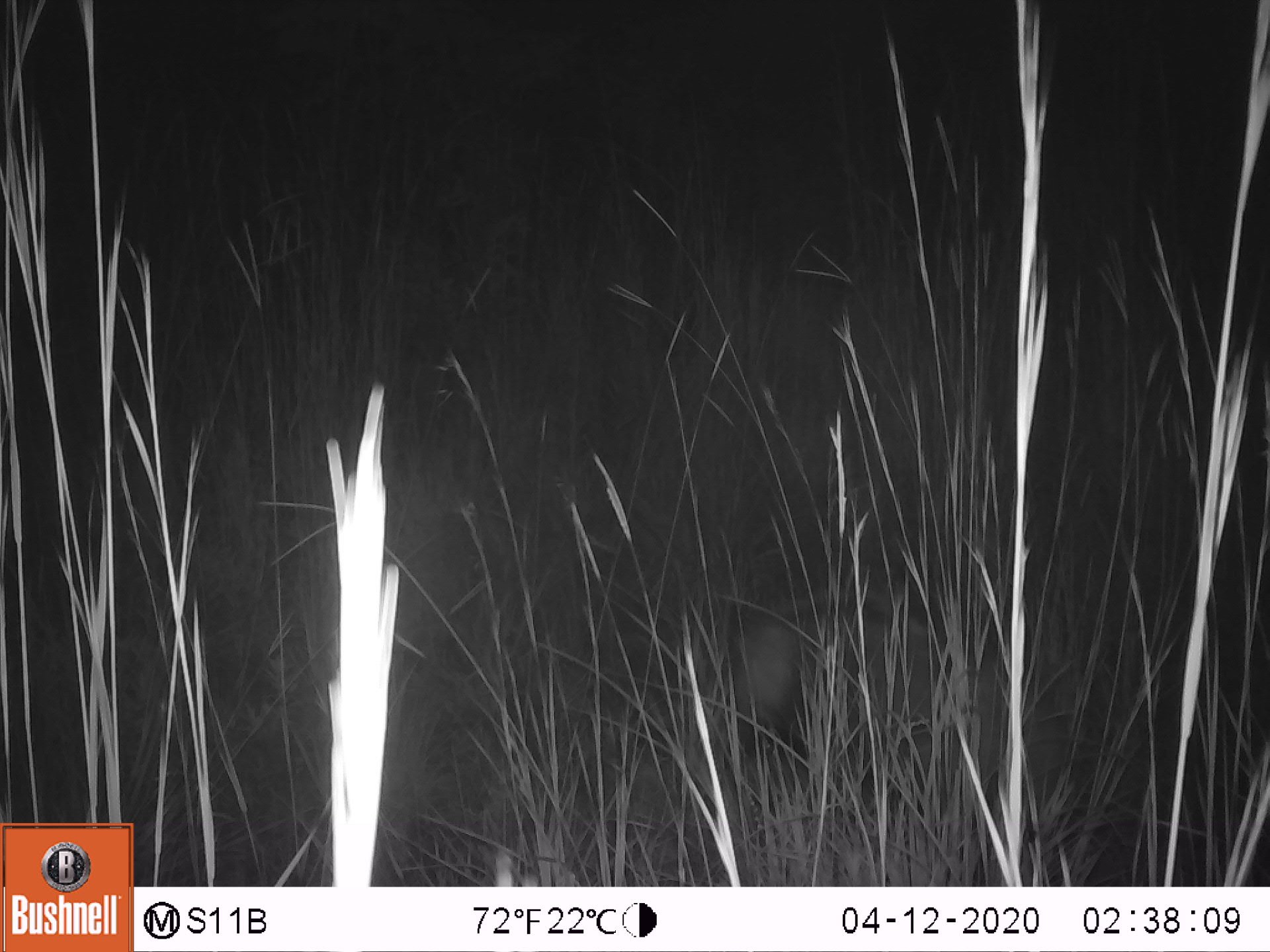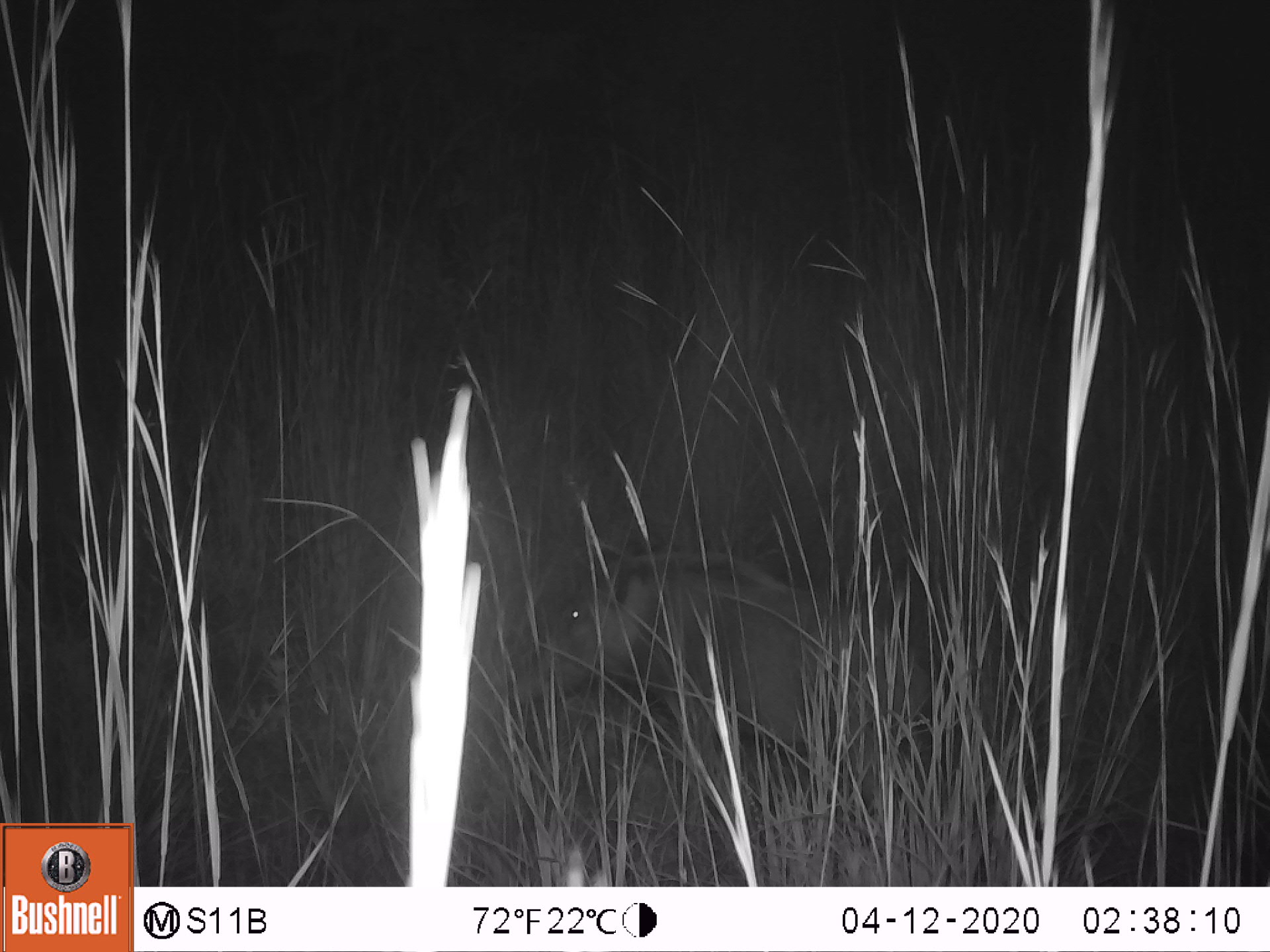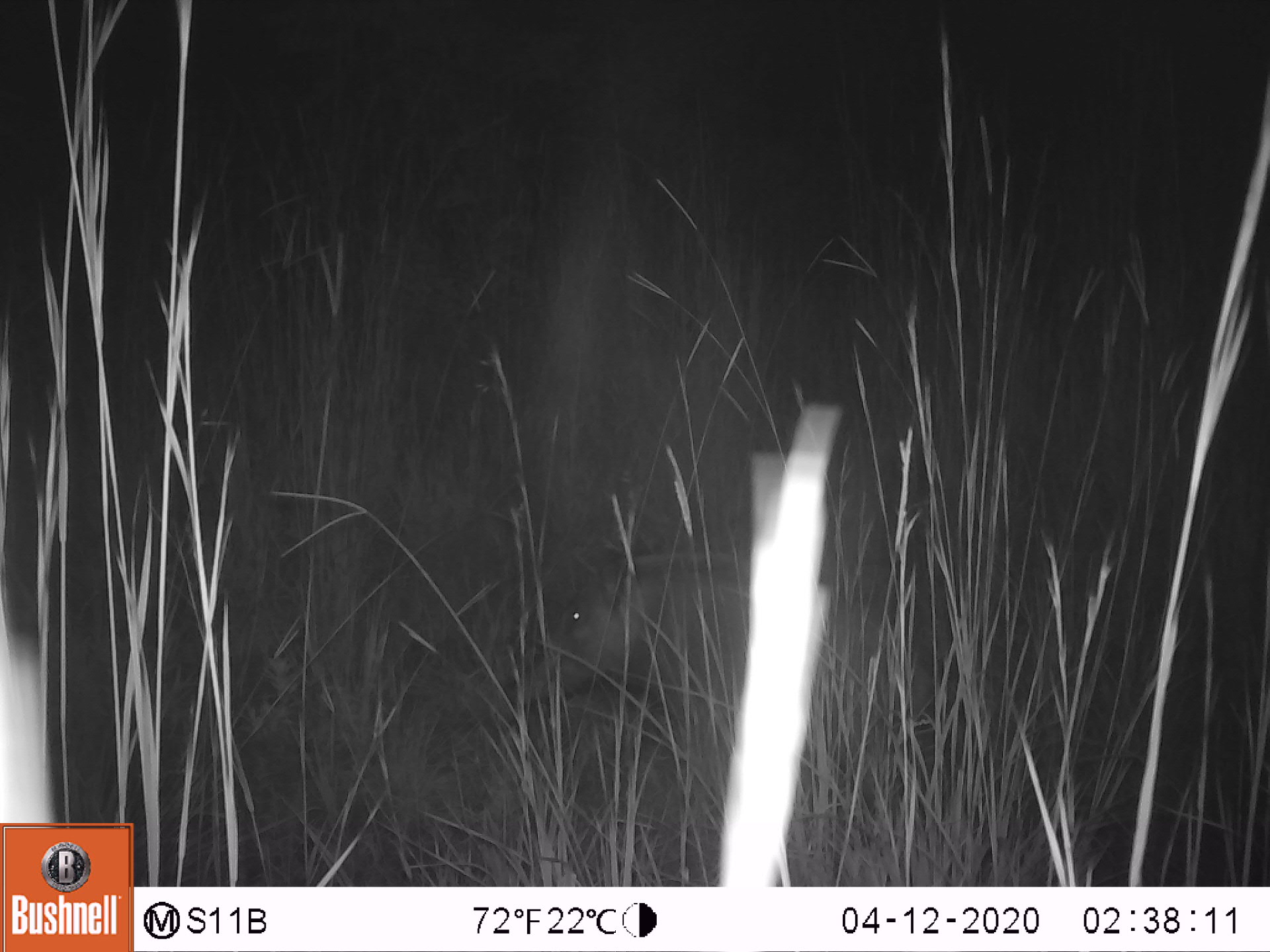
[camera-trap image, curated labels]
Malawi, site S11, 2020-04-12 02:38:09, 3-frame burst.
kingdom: Animalia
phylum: Chordata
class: Mammalia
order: Artiodactyla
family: Suidae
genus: Potamochoerus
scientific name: Potamochoerus larvatus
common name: bushpig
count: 1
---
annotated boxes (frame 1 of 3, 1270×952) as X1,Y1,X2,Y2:
bushpig: 674,590,995,791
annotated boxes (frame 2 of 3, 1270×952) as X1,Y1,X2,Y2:
bushpig: 515,555,939,781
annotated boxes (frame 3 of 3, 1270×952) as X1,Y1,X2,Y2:
bushpig: 510,517,757,739